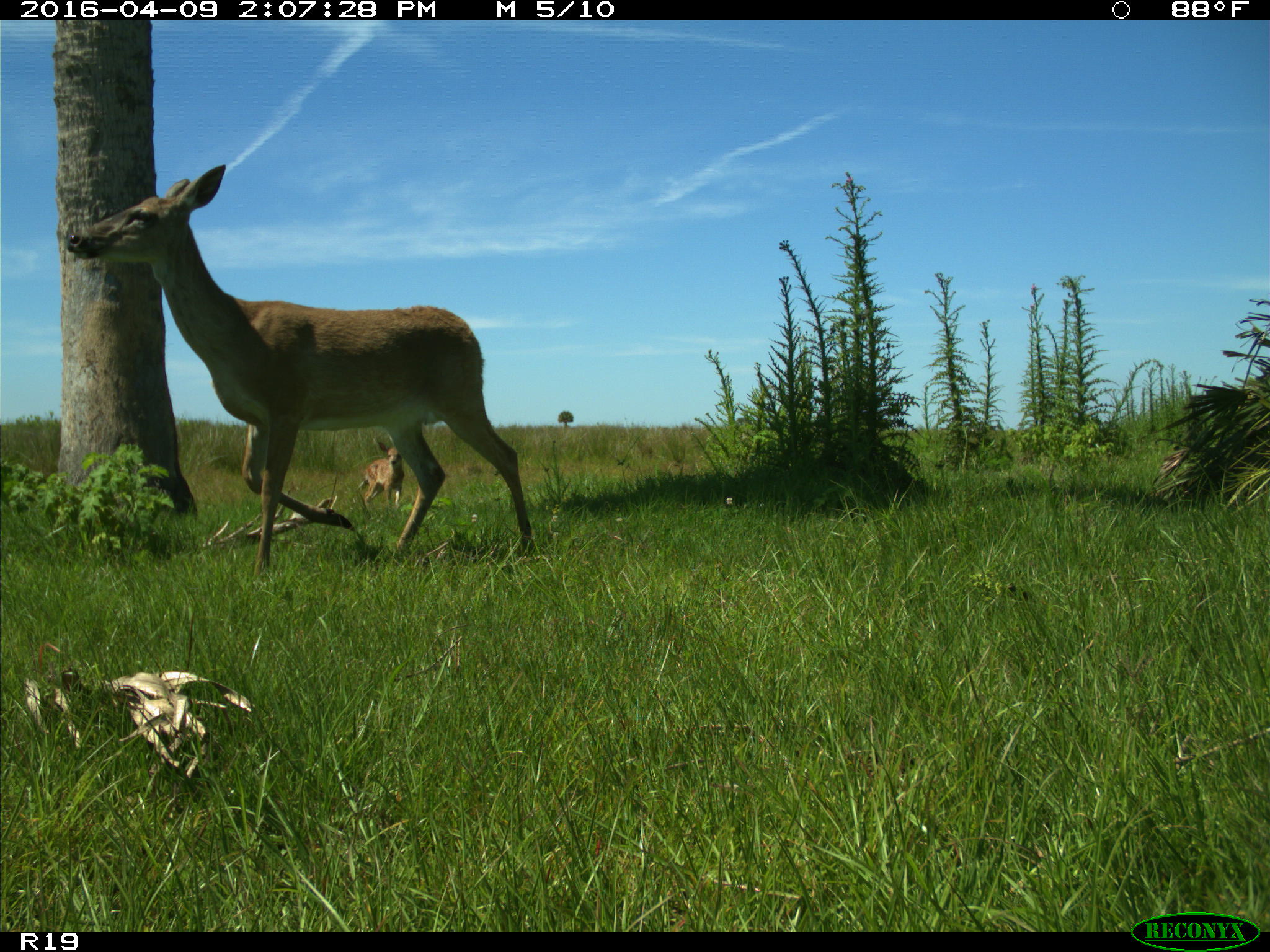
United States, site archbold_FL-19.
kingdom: Animalia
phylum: Chordata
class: Mammalia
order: Artiodactyla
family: Cervidae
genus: Odocoileus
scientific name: Odocoileus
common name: deer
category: unidentified deer